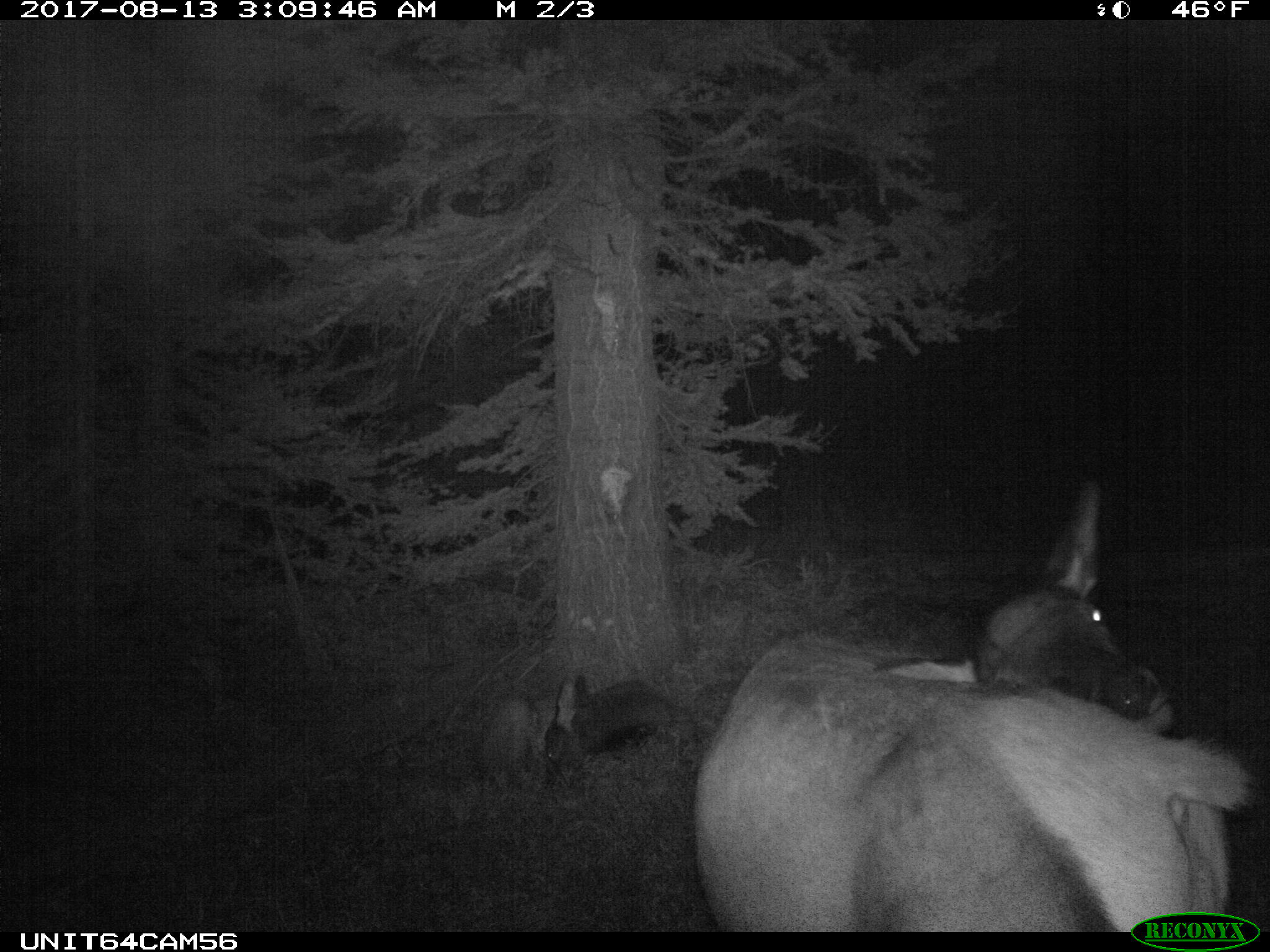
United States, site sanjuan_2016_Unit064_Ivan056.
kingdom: Animalia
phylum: Chordata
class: Mammalia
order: Artiodactyla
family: Cervidae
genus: Cervus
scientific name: Cervus elaphus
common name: red deer